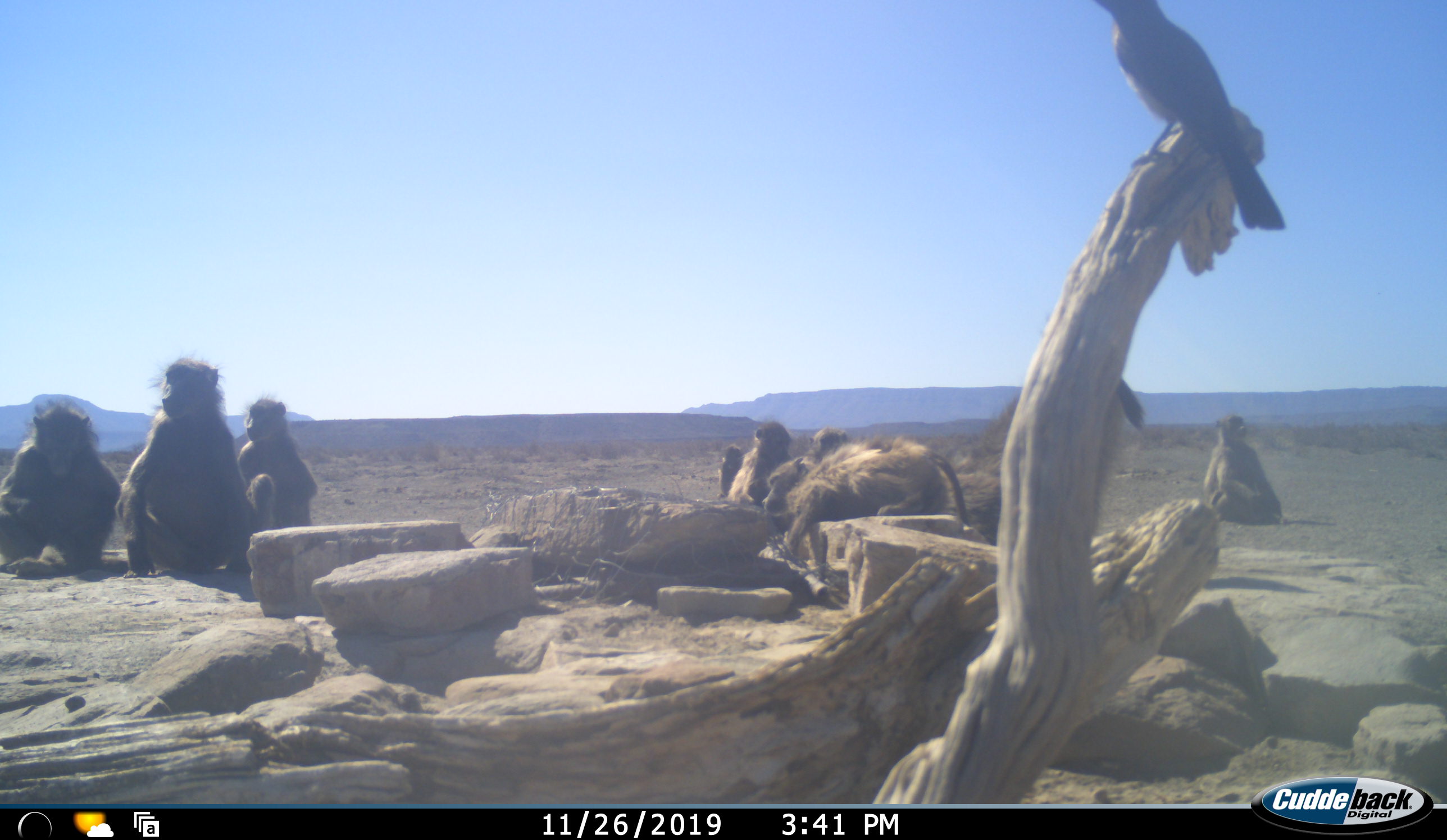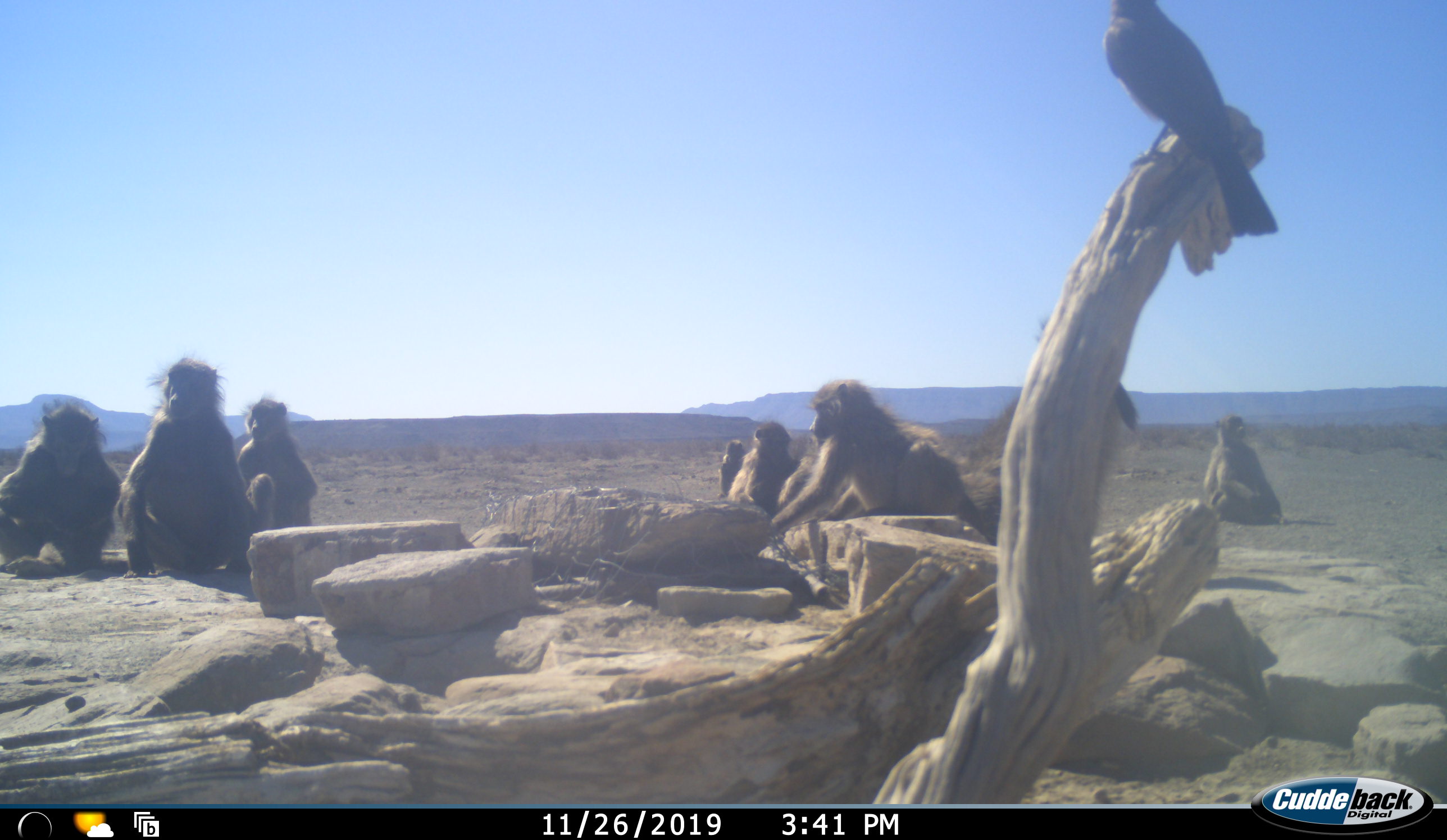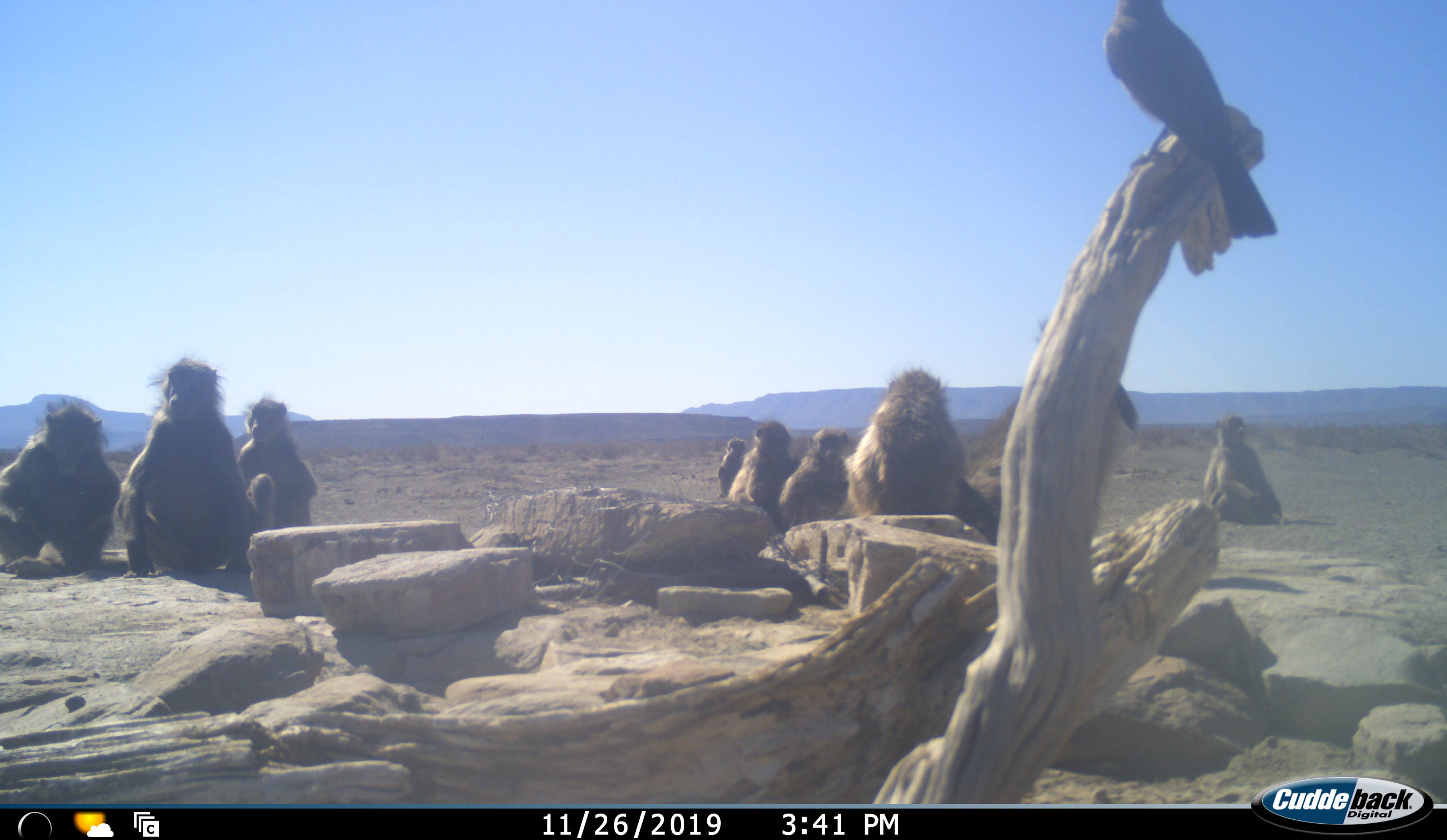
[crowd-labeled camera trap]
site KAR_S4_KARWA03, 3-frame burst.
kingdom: Animalia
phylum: Chordata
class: Mammalia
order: Primates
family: Cercopithecidae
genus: Papio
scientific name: Papio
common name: baboon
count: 9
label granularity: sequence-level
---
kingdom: Animalia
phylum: Chordata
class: Aves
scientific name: Aves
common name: bird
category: birdother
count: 1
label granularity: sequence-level